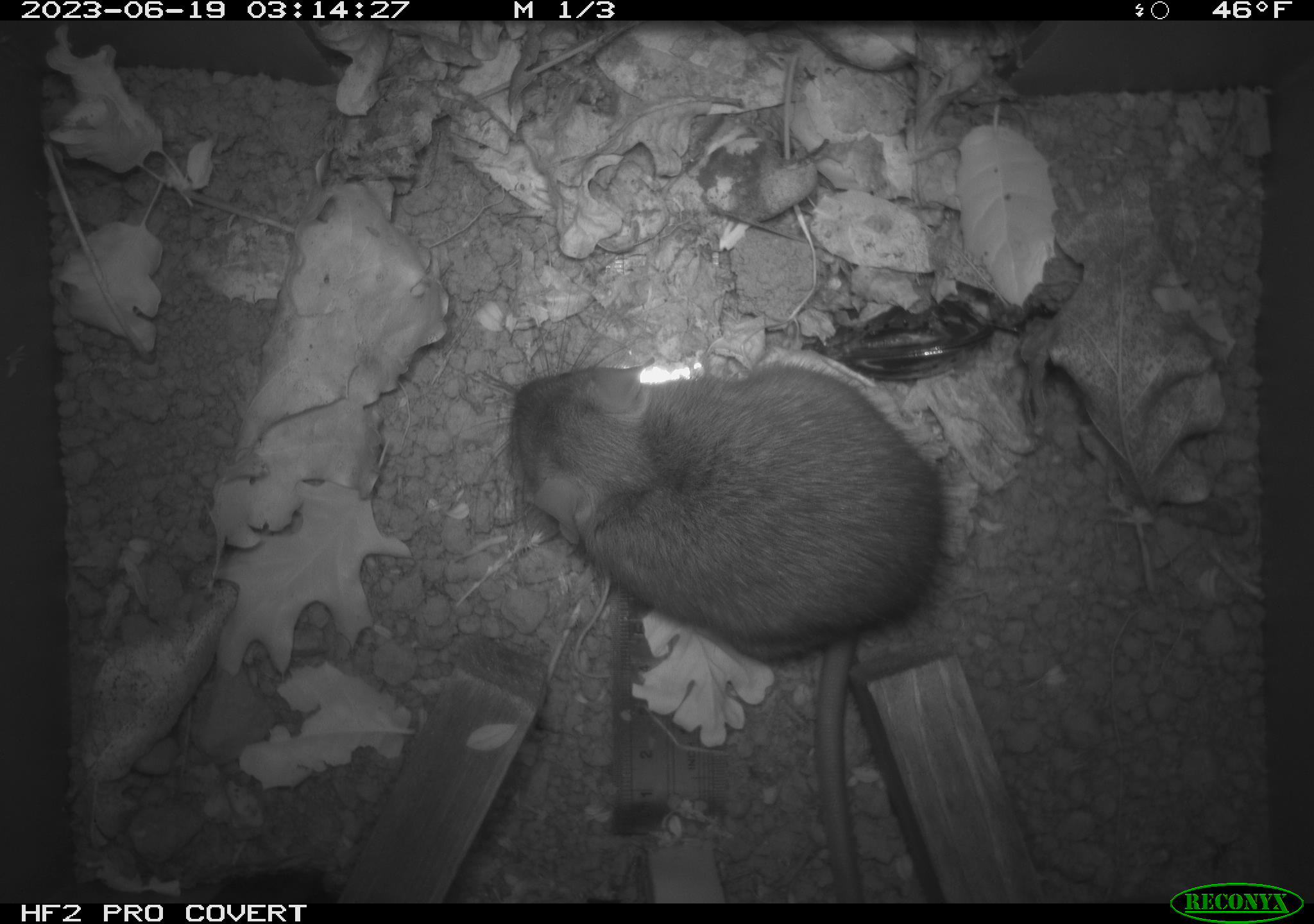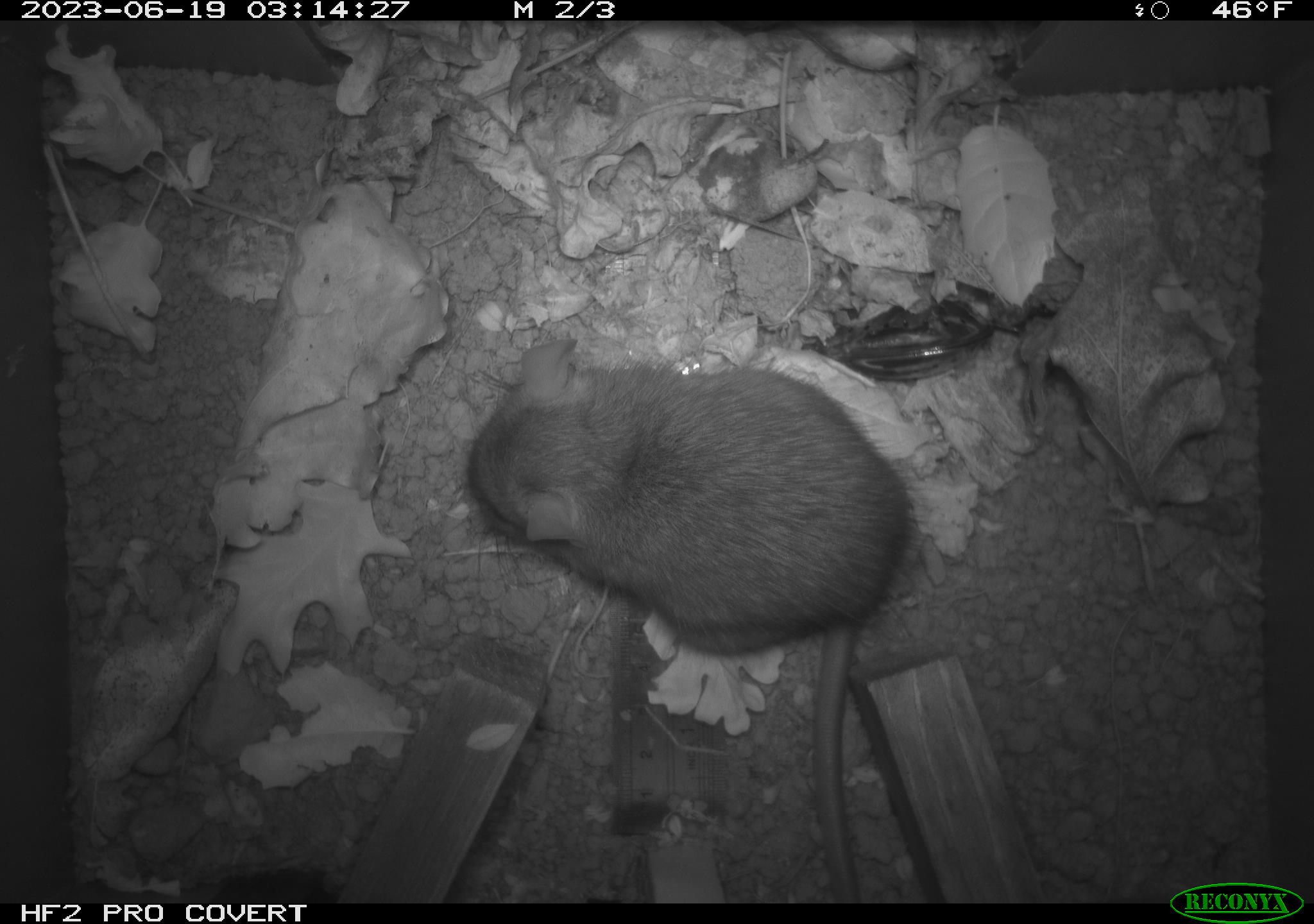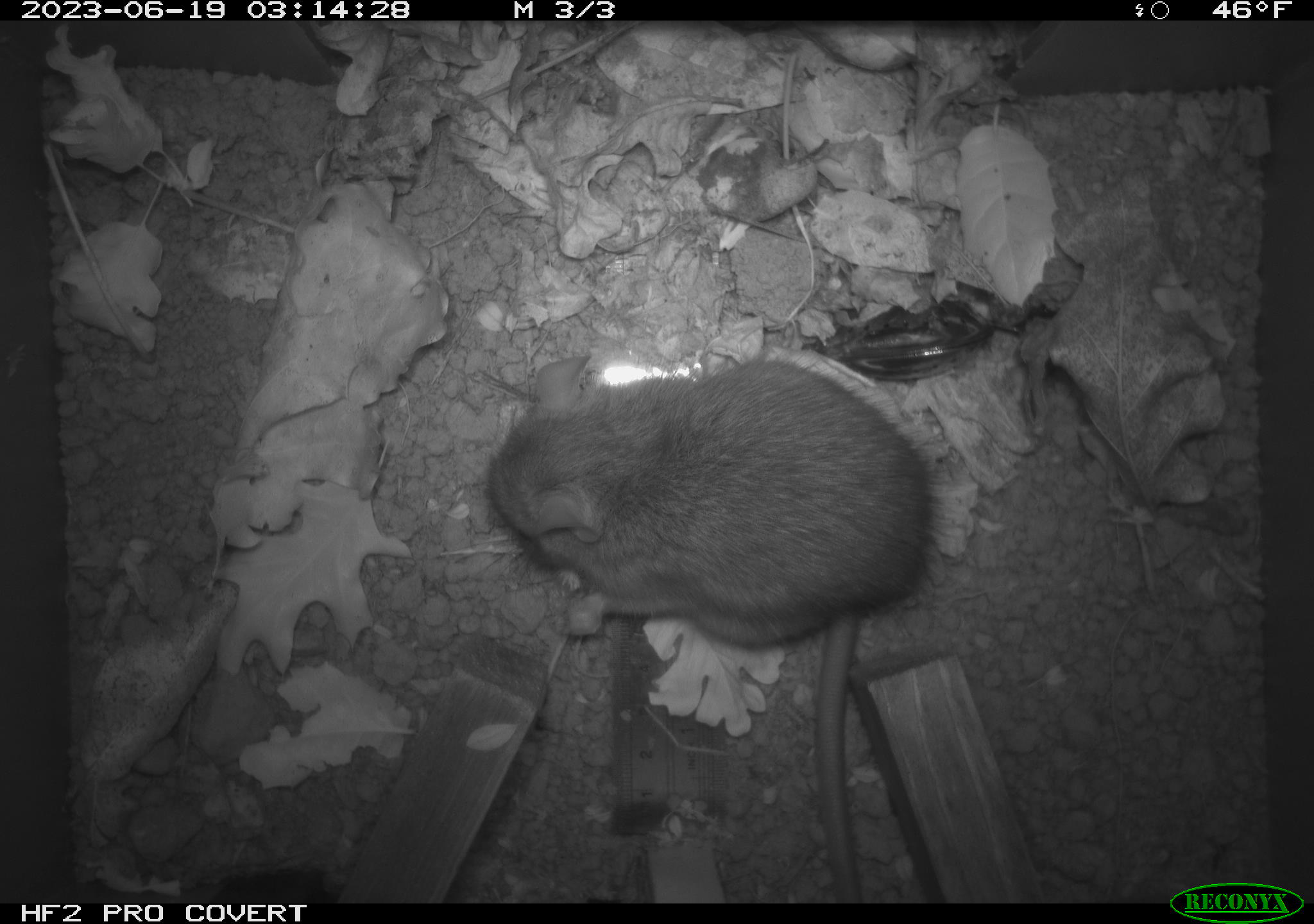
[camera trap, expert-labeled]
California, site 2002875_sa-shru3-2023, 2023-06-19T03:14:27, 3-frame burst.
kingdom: Animalia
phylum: Chordata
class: Mammalia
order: Rodentia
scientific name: Rodentia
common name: mouse species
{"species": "mouse species (Rodentia)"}